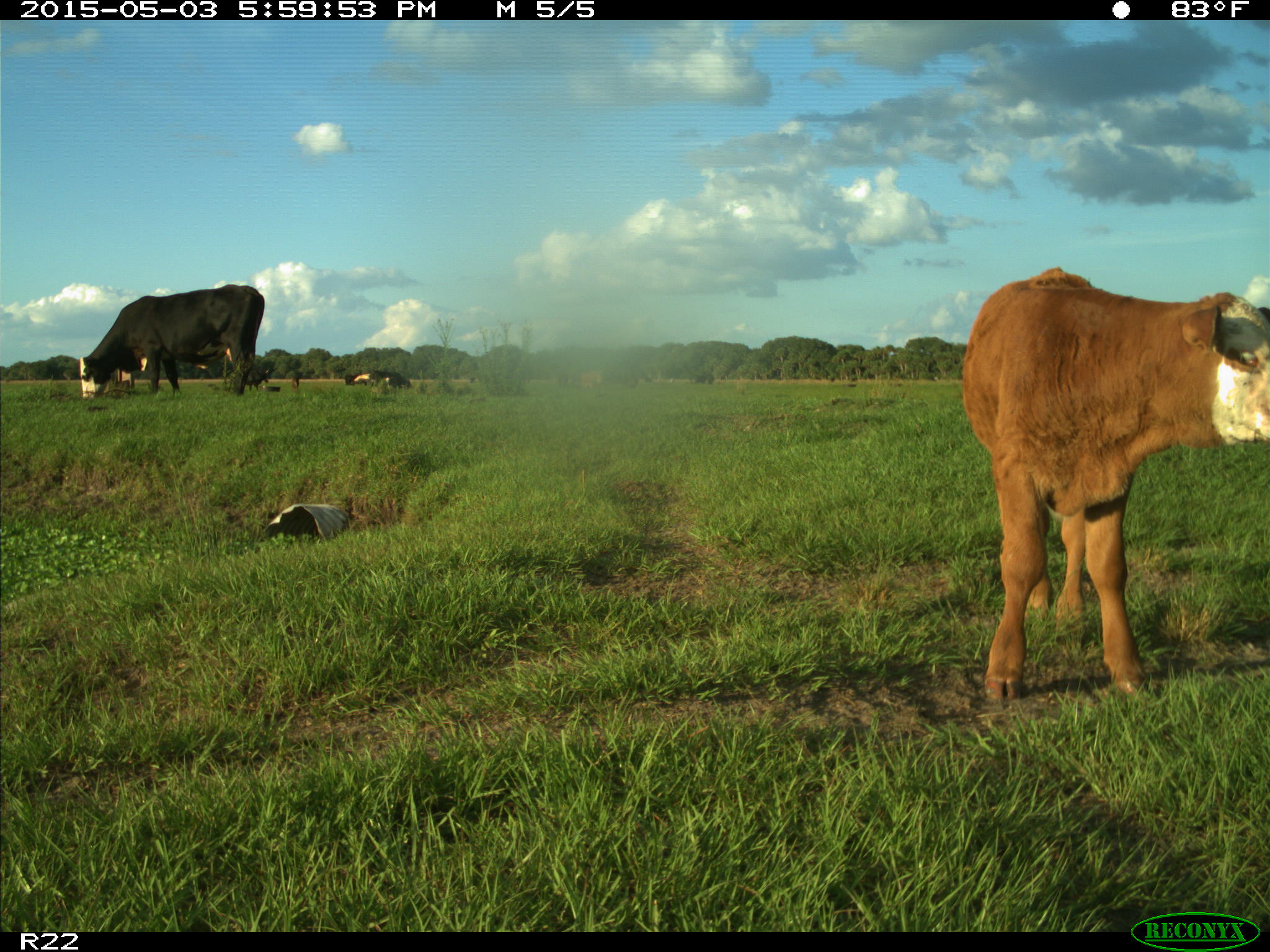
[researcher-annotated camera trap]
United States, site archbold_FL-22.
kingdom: Animalia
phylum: Chordata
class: Mammalia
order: Artiodactyla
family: Bovidae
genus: Bos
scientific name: Bos taurus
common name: domestic cow